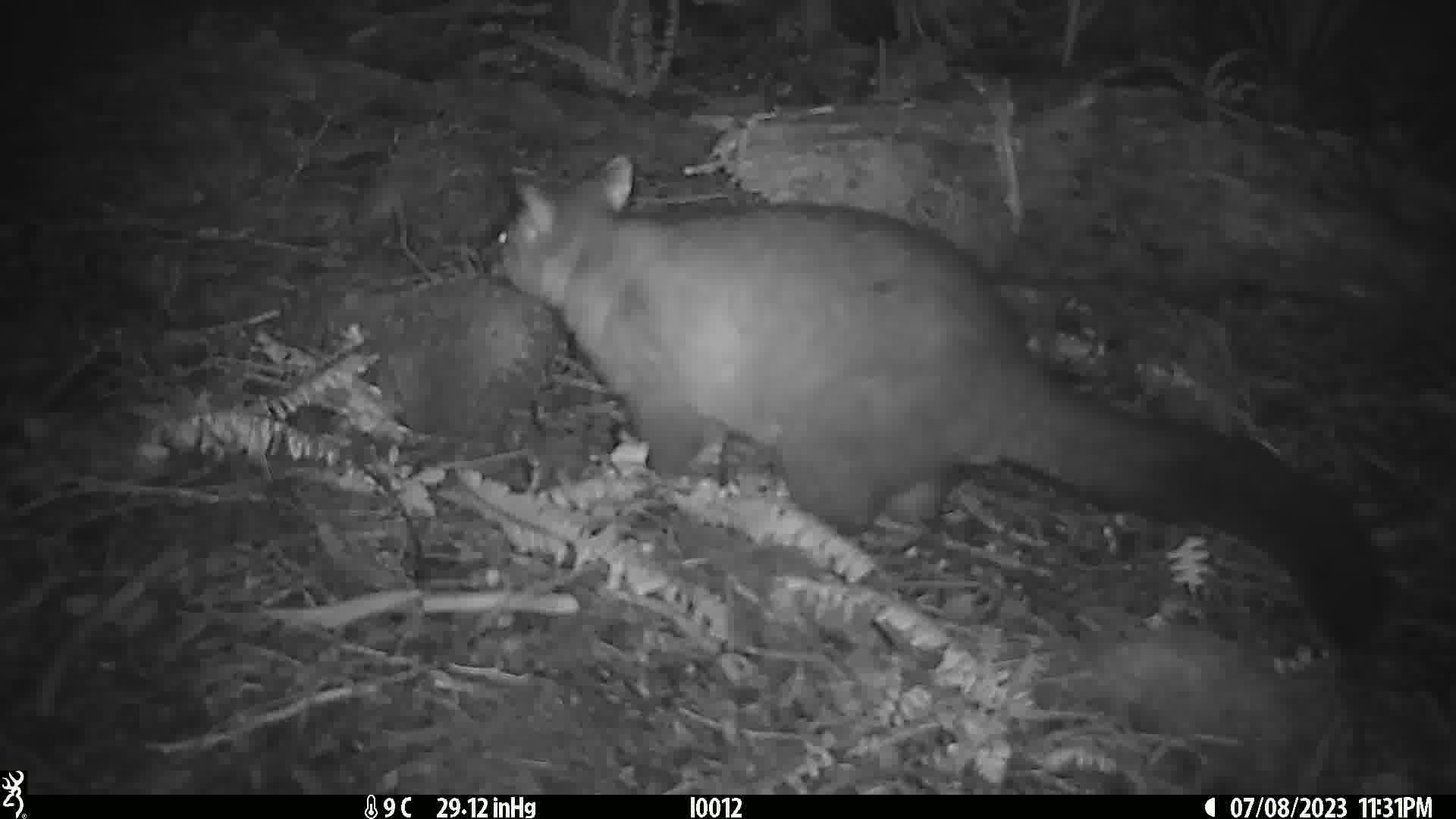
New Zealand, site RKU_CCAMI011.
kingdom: Animalia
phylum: Chordata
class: Mammalia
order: Diprotodontia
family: Phalangeridae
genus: Trichosurus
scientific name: Trichosurus vulpecula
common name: common brushtail possum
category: possum